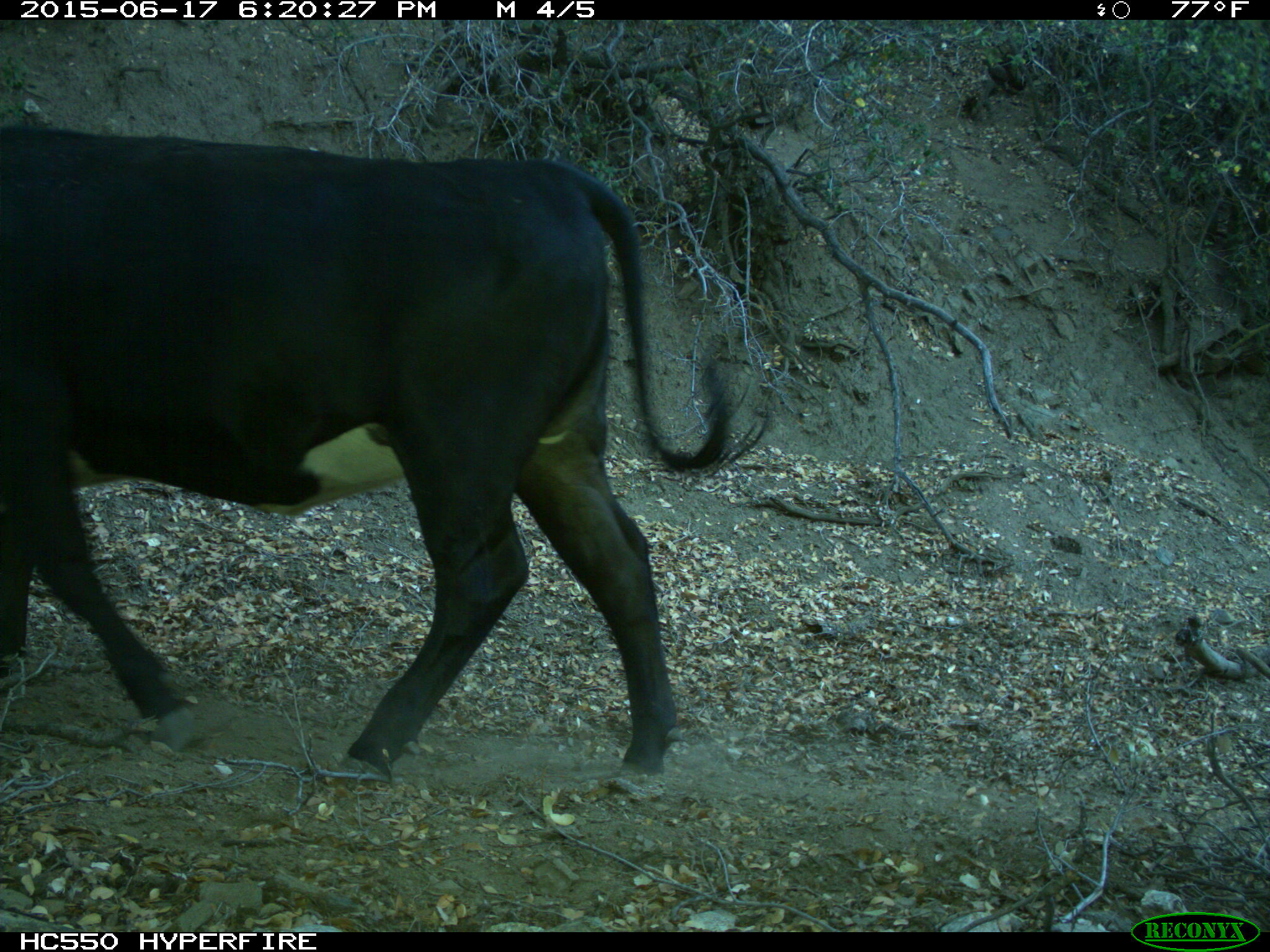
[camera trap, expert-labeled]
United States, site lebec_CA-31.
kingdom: Animalia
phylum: Chordata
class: Mammalia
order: Artiodactyla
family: Bovidae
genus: Bos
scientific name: Bos taurus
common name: domestic cow